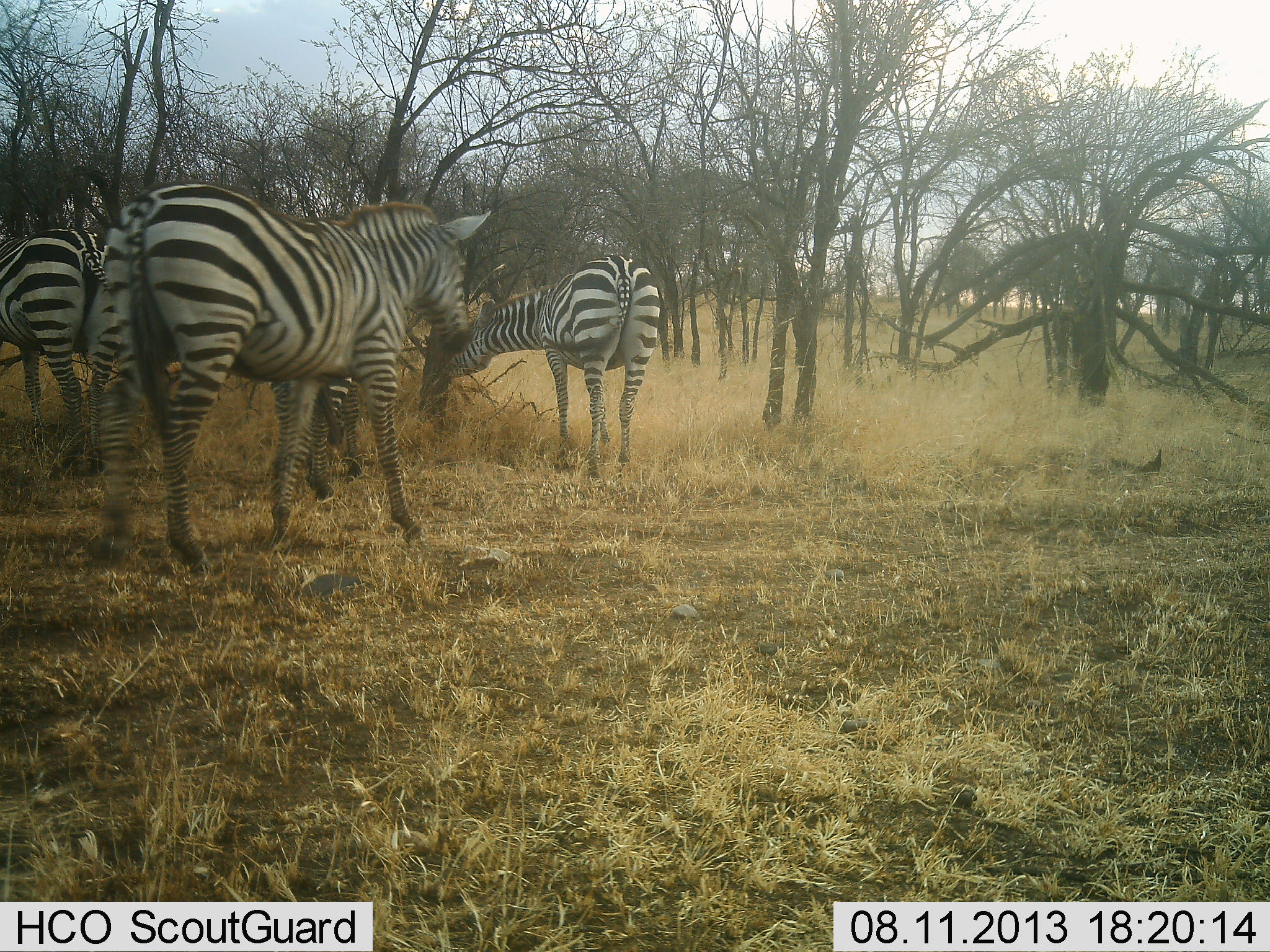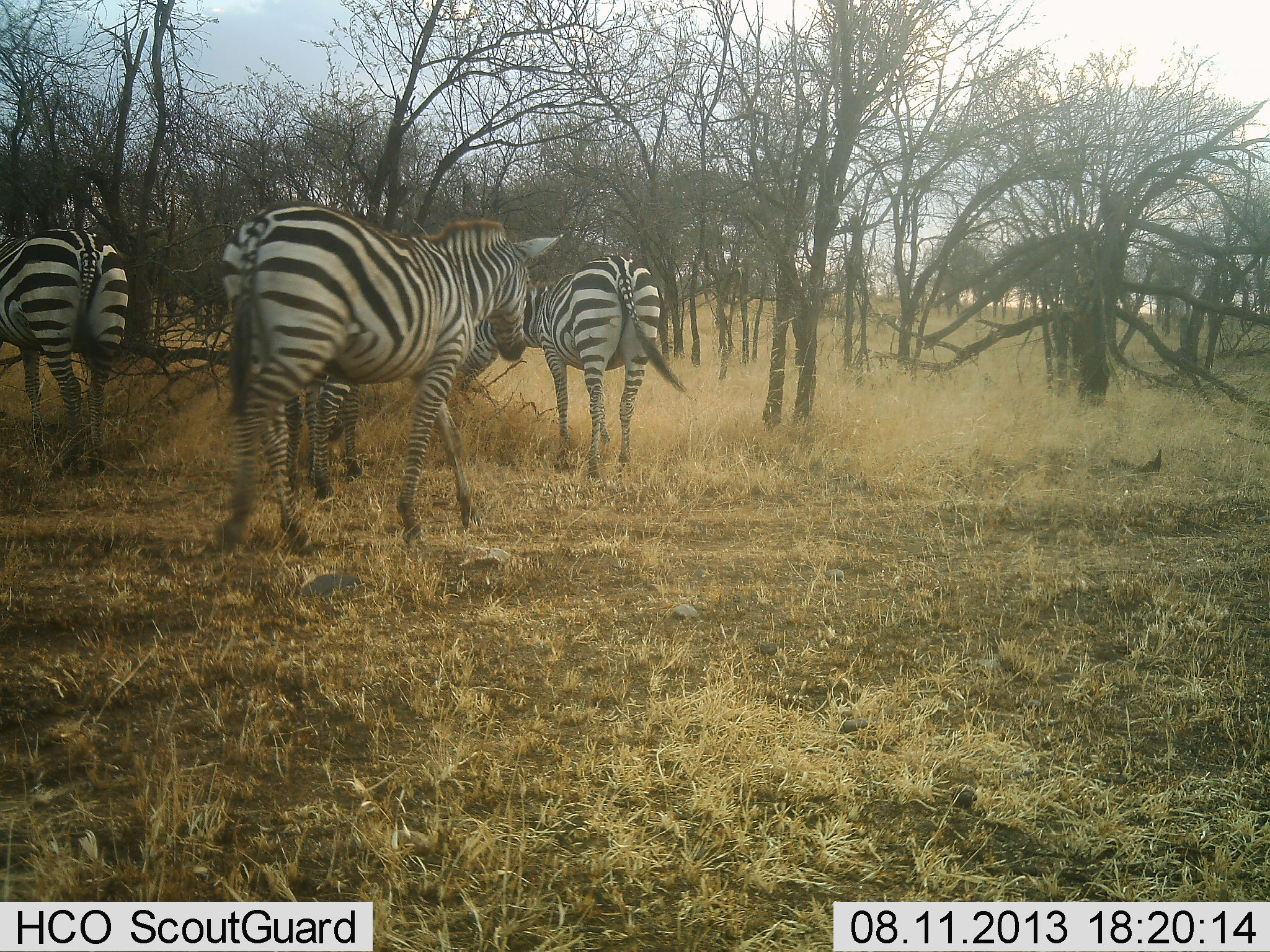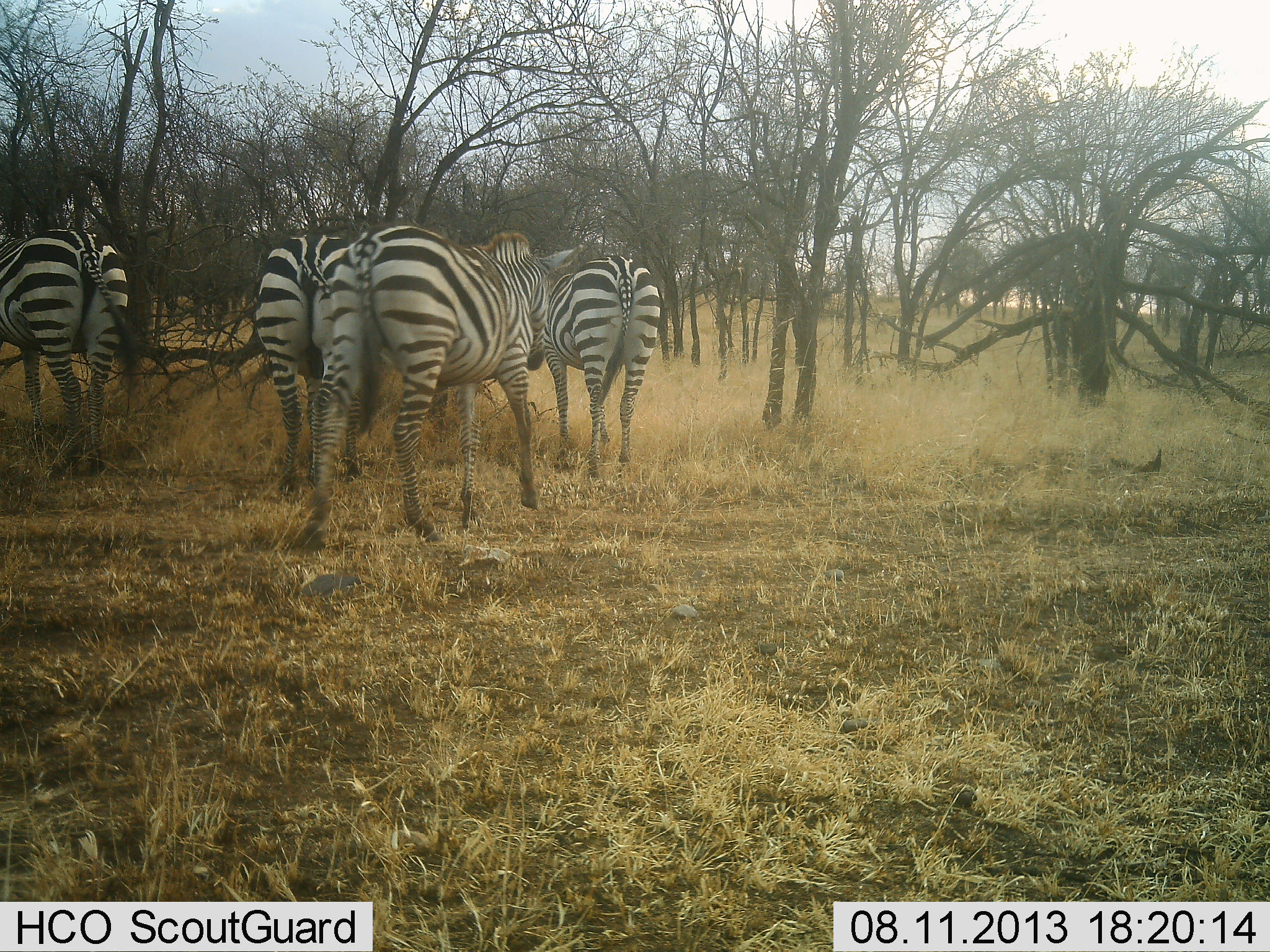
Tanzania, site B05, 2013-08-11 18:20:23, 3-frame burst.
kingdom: Animalia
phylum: Chordata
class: Mammalia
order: Perissodactyla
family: Equidae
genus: Equus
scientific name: Equus quagga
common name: plains zebra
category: zebra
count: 4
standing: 56%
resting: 4%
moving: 70%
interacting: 0%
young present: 0%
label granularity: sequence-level